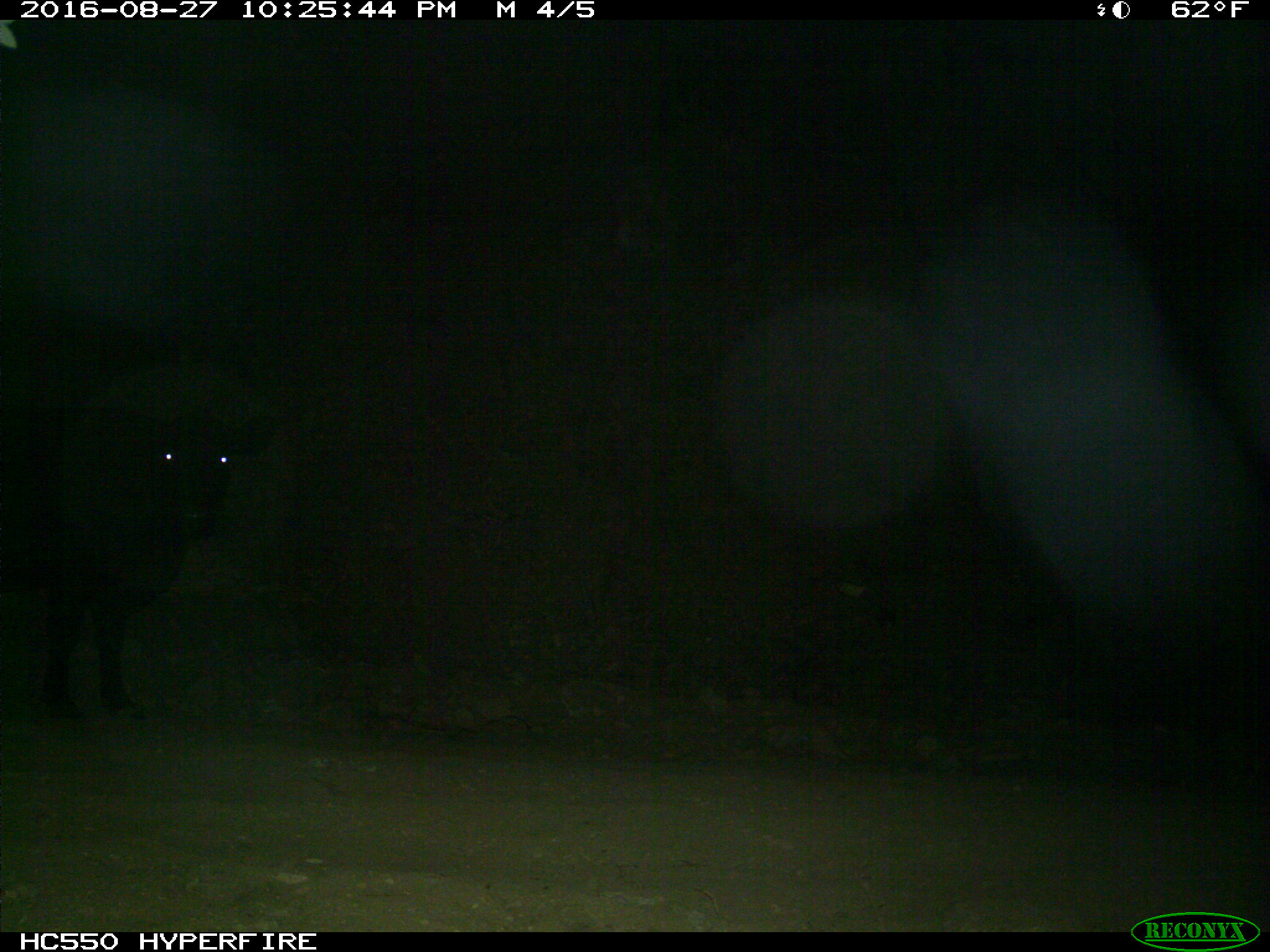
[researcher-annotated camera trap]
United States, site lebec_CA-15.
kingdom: Animalia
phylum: Chordata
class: Mammalia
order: Artiodactyla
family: Bovidae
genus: Bos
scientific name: Bos taurus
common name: domestic cow